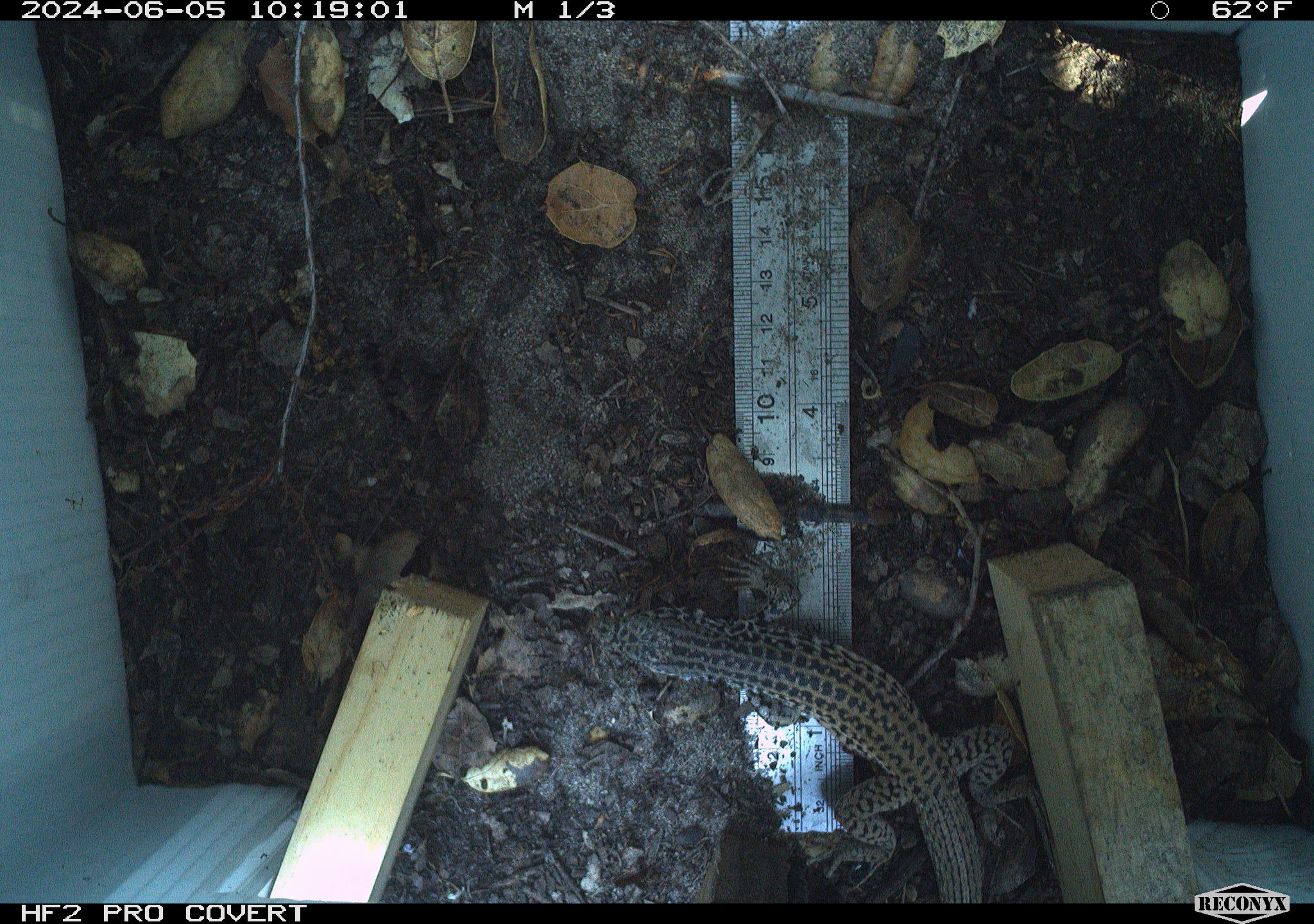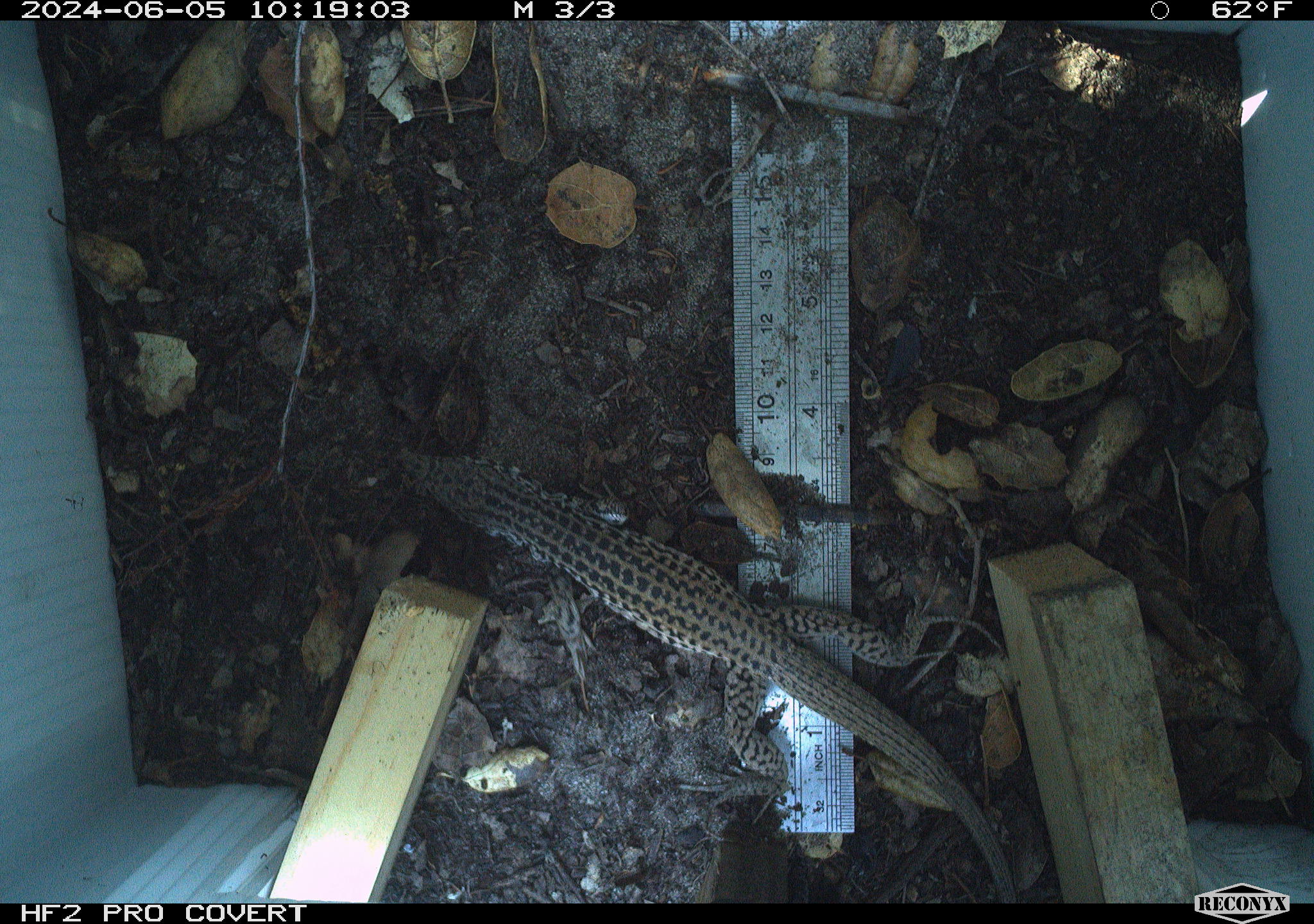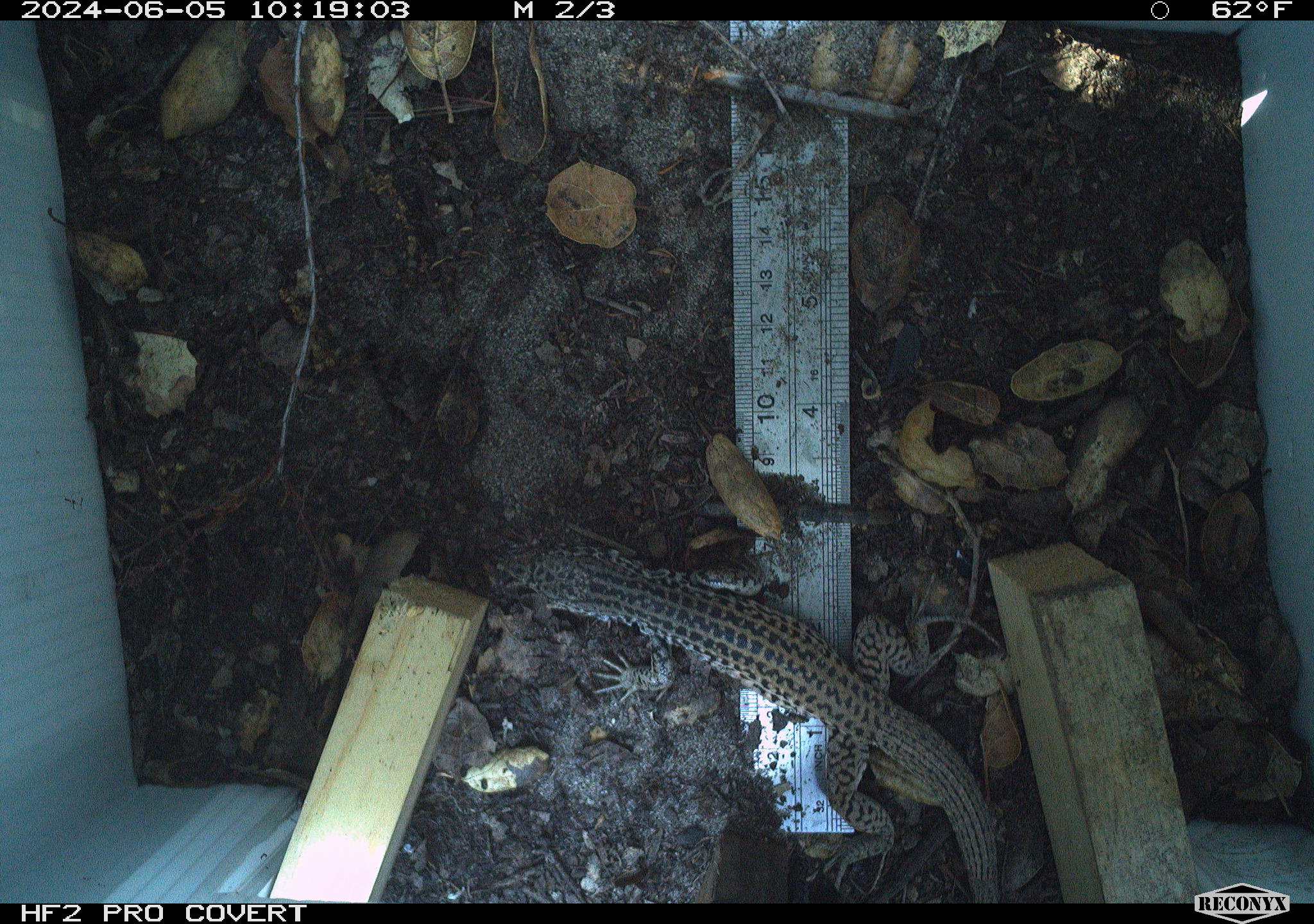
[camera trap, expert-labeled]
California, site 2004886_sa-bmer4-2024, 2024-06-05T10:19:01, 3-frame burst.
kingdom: Animalia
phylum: Chordata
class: Reptilia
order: Squamata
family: Colubridae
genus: Masticophis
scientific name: Masticophis flagellum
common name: coachwhip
Coachwhip (Masticophis flagellum).